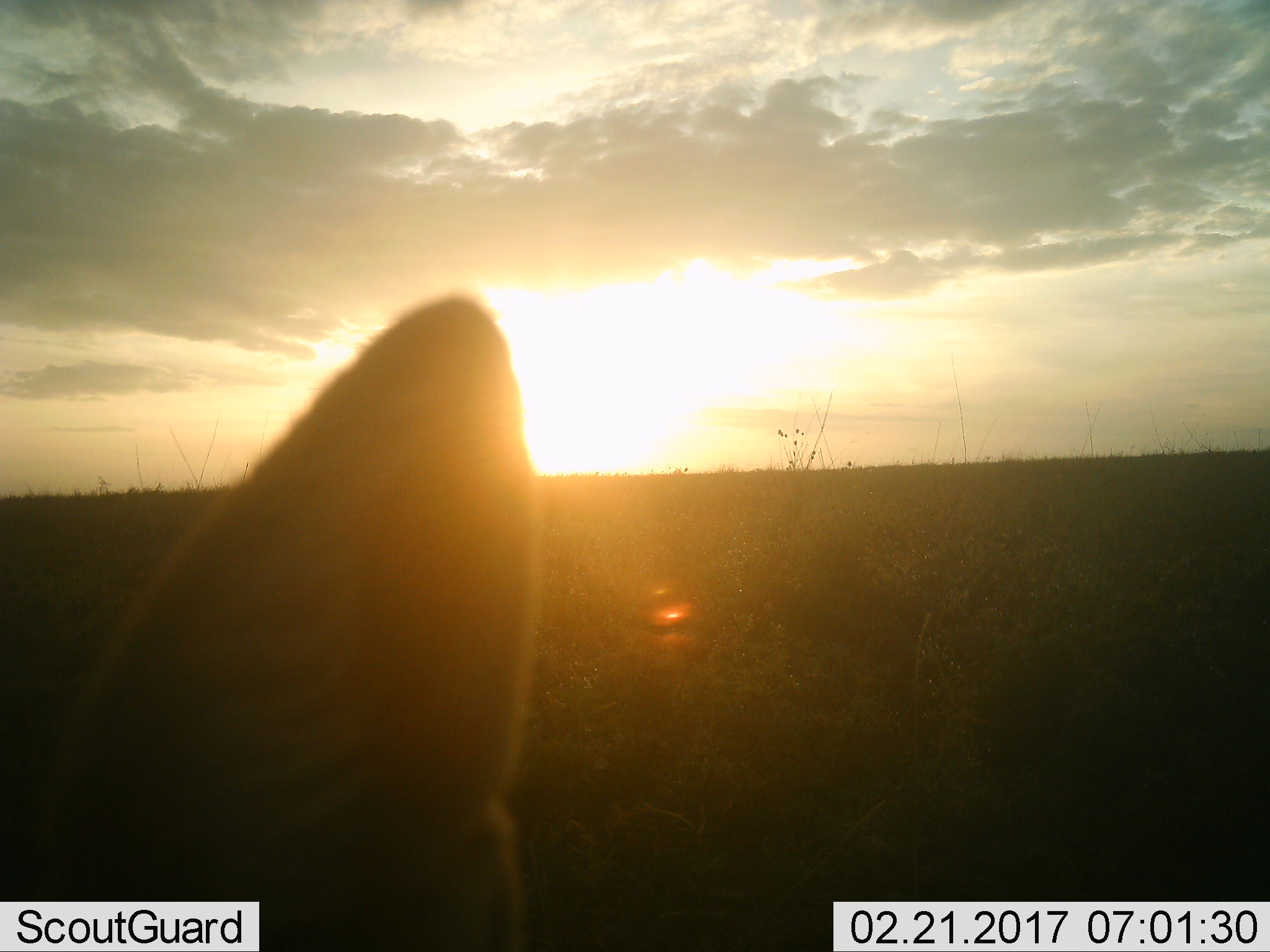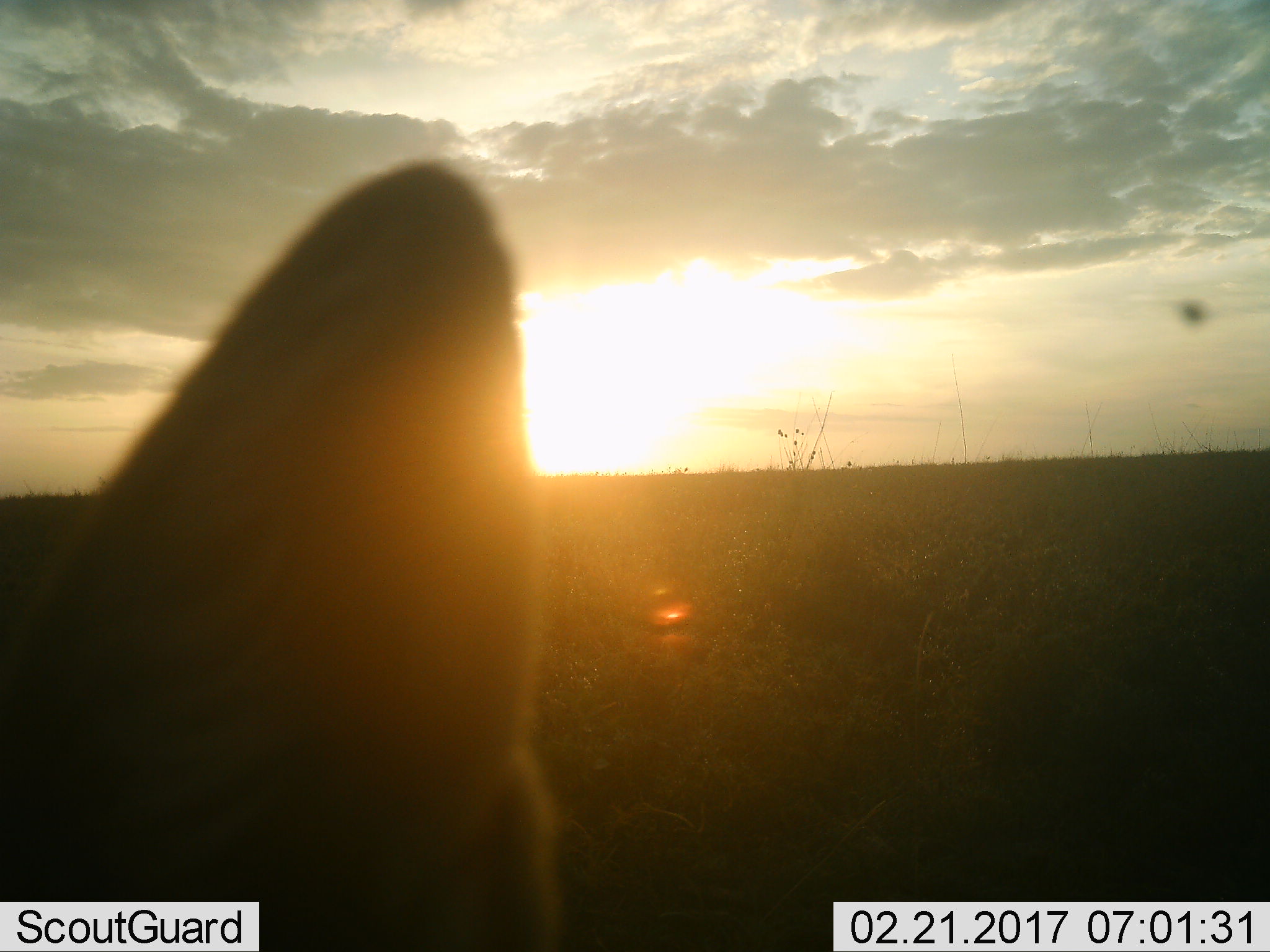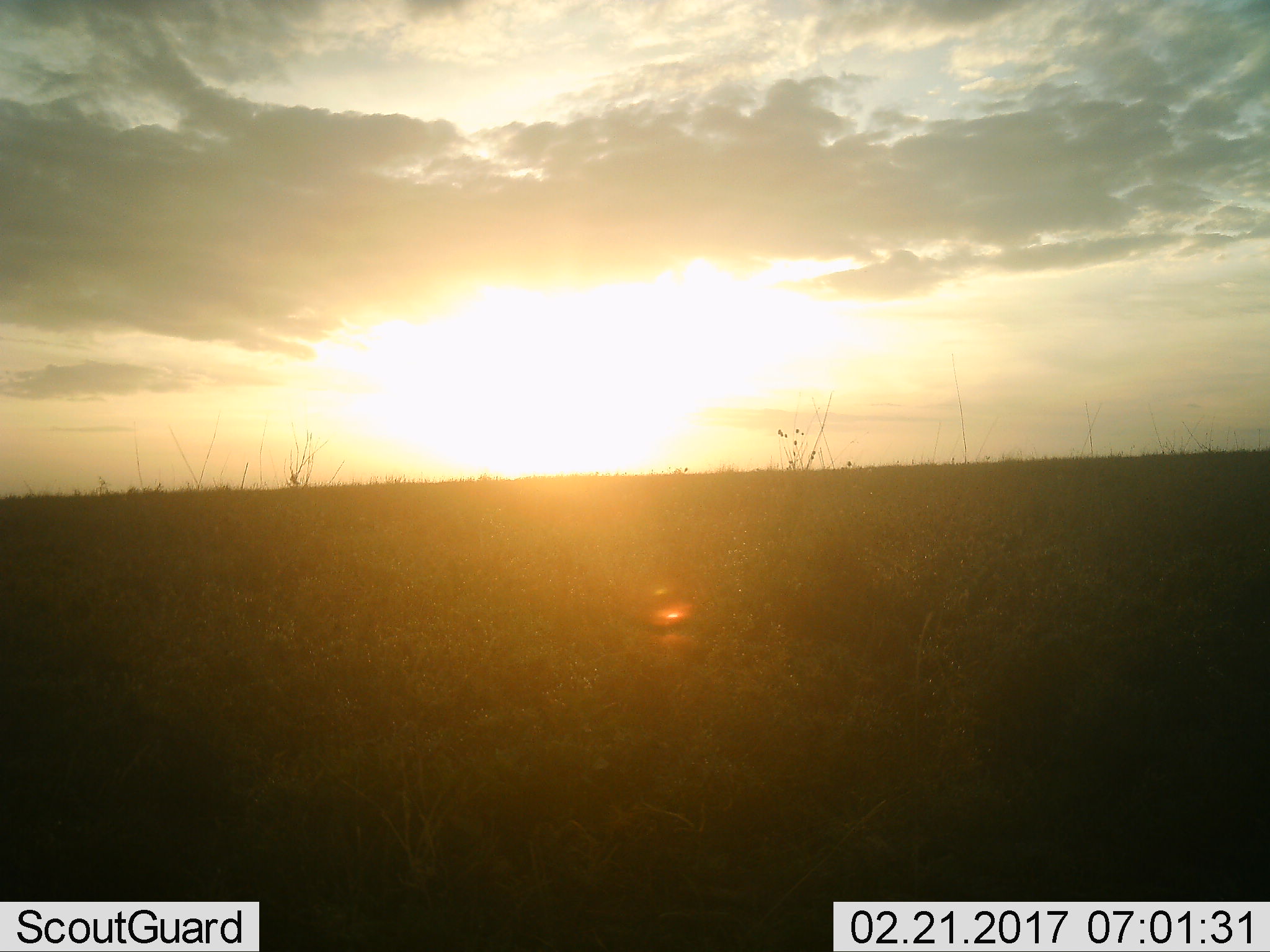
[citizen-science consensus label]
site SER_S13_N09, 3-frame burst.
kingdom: Animalia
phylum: Chordata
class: Mammalia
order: Carnivora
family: Canidae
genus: Lupulella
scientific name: Lupulella mesomelas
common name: black-backed jackal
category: jackalblackbacked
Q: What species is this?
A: Jackalblackbacked (black-backed jackal) (Lupulella mesomelas).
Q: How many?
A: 1.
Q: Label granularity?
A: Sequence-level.